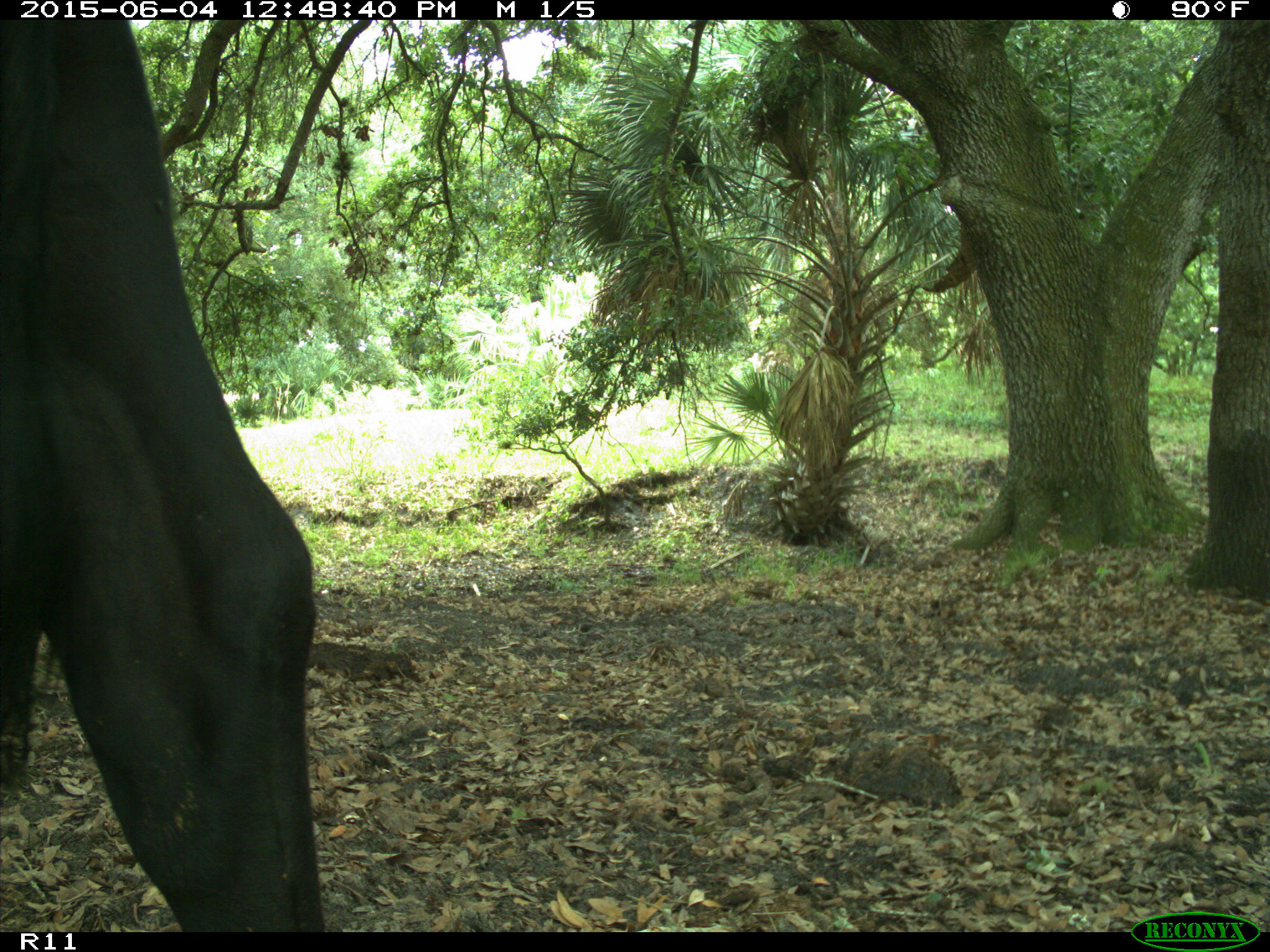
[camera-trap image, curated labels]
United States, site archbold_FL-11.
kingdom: Animalia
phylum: Chordata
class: Mammalia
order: Artiodactyla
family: Bovidae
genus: Bos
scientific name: Bos taurus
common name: domestic cow